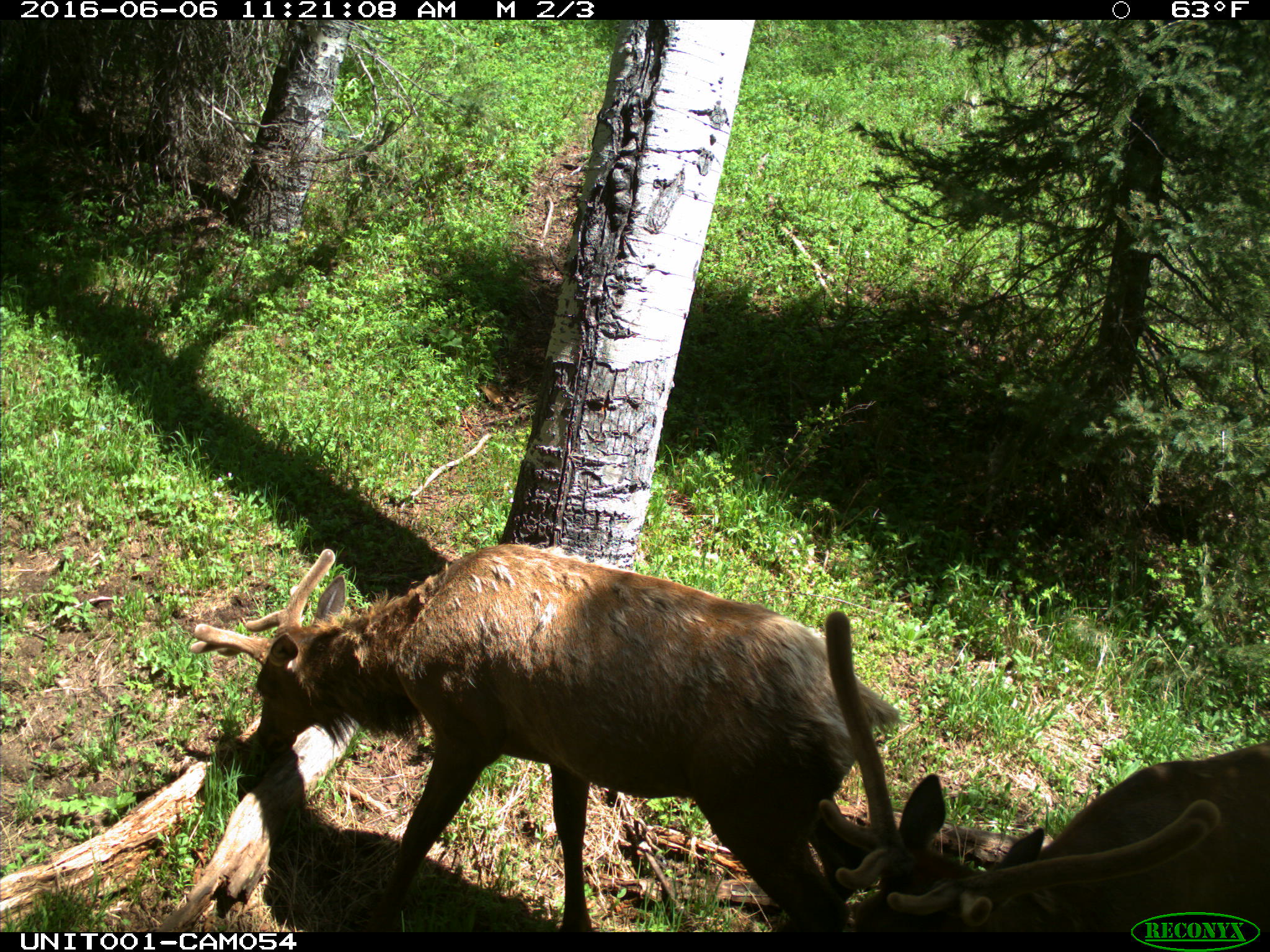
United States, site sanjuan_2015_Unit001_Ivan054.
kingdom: Animalia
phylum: Chordata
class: Mammalia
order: Artiodactyla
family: Cervidae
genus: Cervus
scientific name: Cervus elaphus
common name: red deer